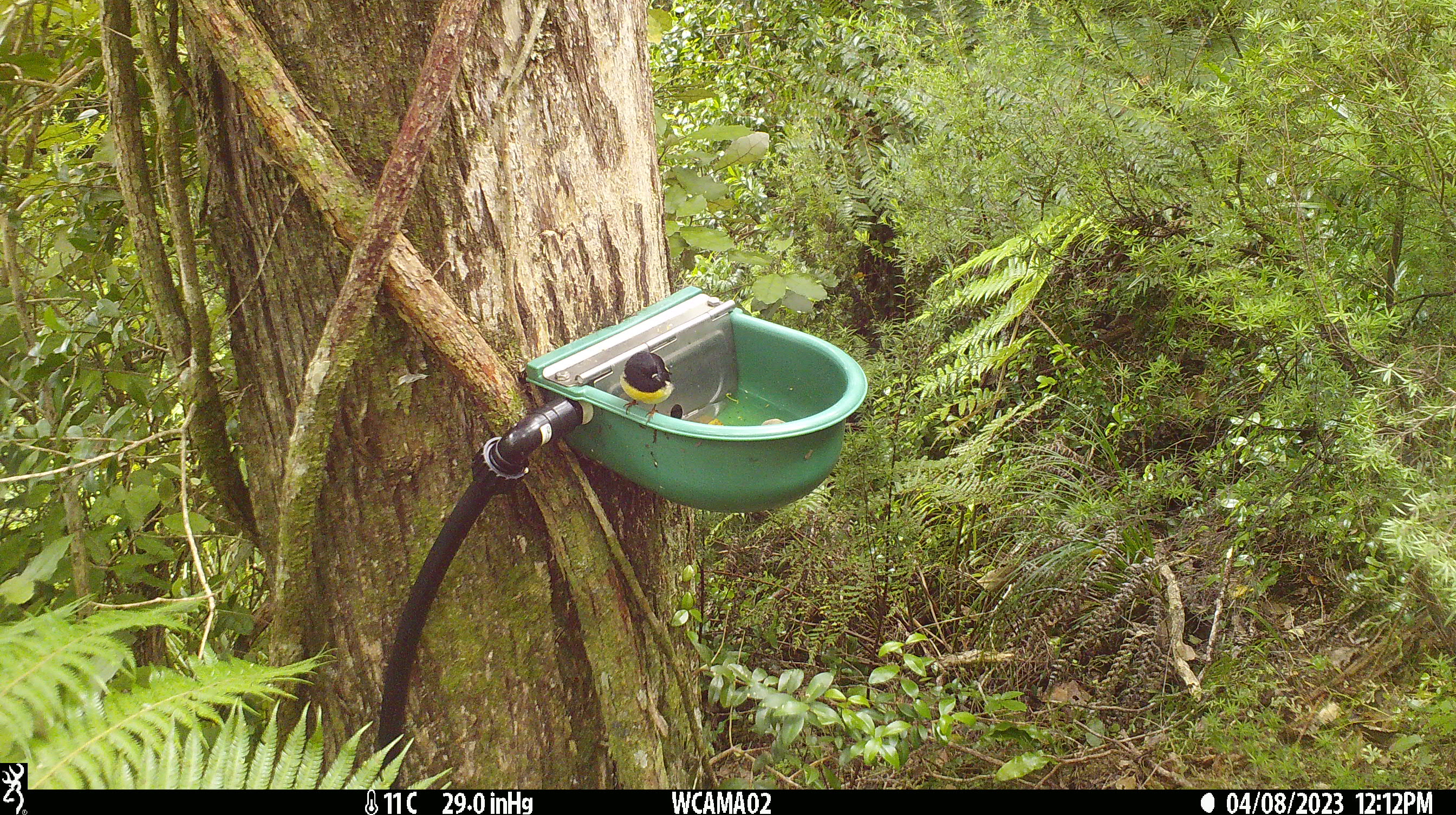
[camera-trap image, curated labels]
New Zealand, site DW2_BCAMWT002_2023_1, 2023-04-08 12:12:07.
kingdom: Animalia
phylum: Chordata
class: Aves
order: Passeriformes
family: Petroicidae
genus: Petroica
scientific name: Petroica macrocephala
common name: tomtit